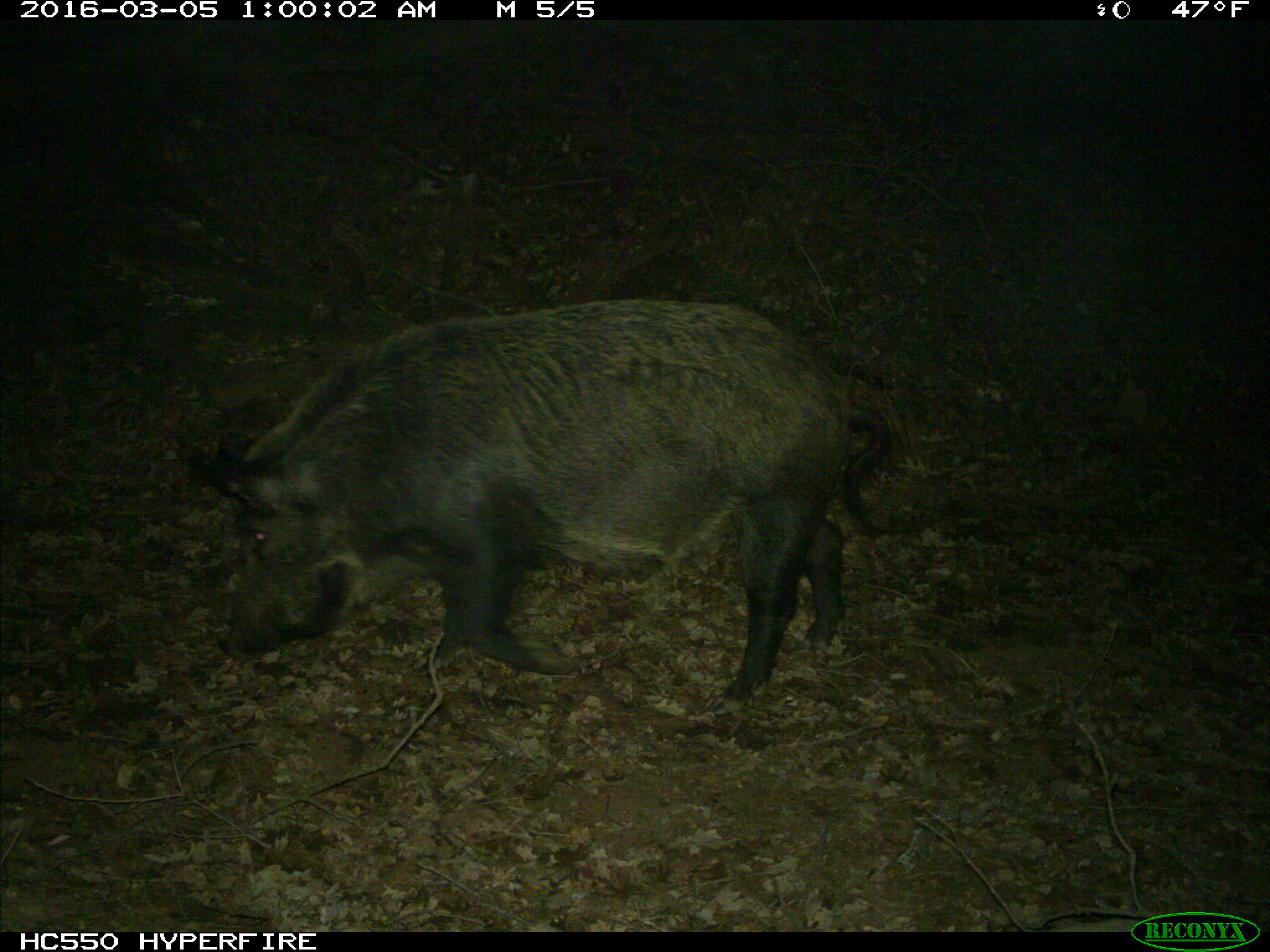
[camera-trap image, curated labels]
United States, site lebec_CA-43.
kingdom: Animalia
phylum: Chordata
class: Mammalia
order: Artiodactyla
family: Suidae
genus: Sus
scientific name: Sus scrofa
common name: wild boar